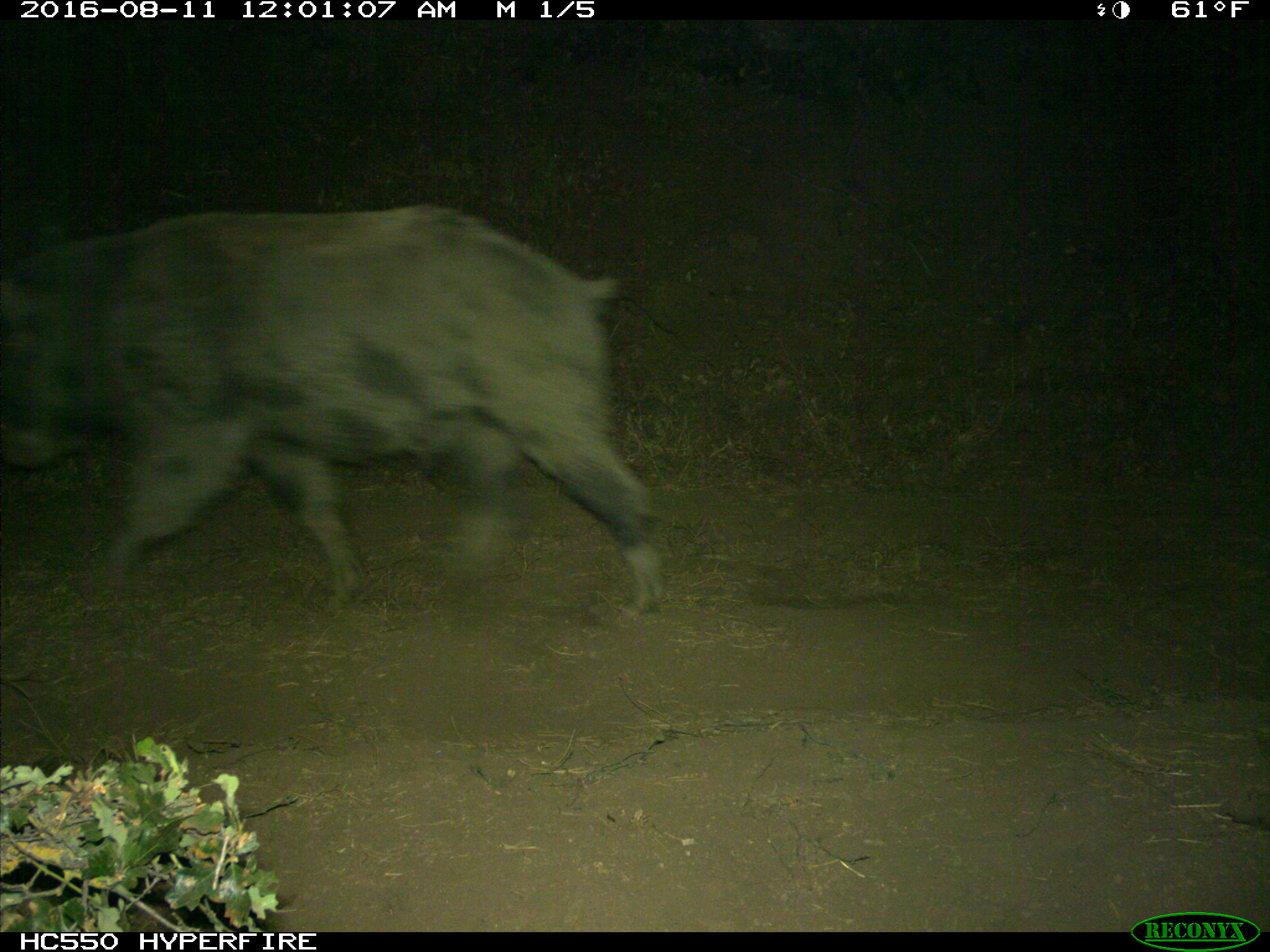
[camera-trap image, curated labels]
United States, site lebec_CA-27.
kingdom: Animalia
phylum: Chordata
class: Mammalia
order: Artiodactyla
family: Suidae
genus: Sus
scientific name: Sus scrofa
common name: wild boar